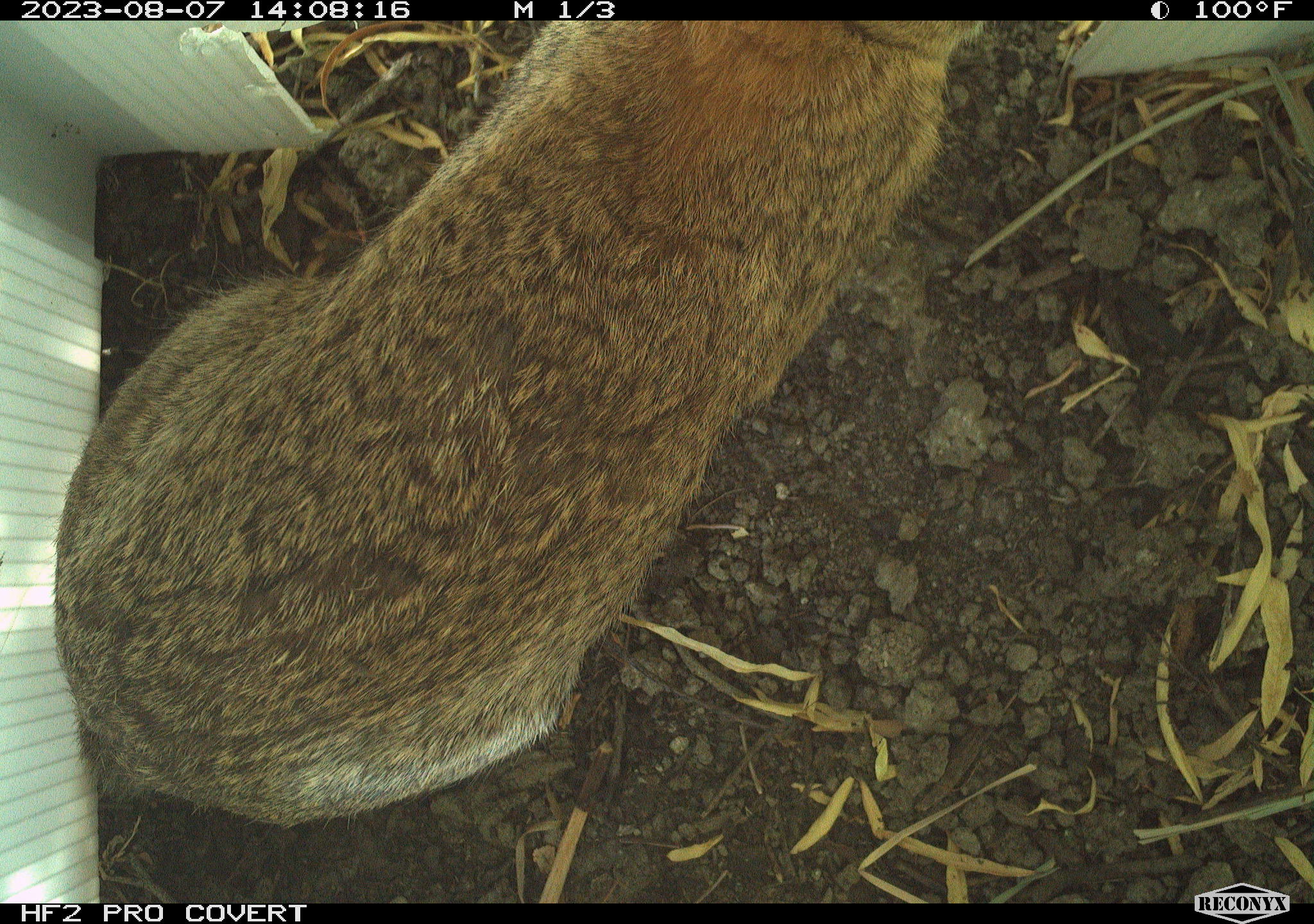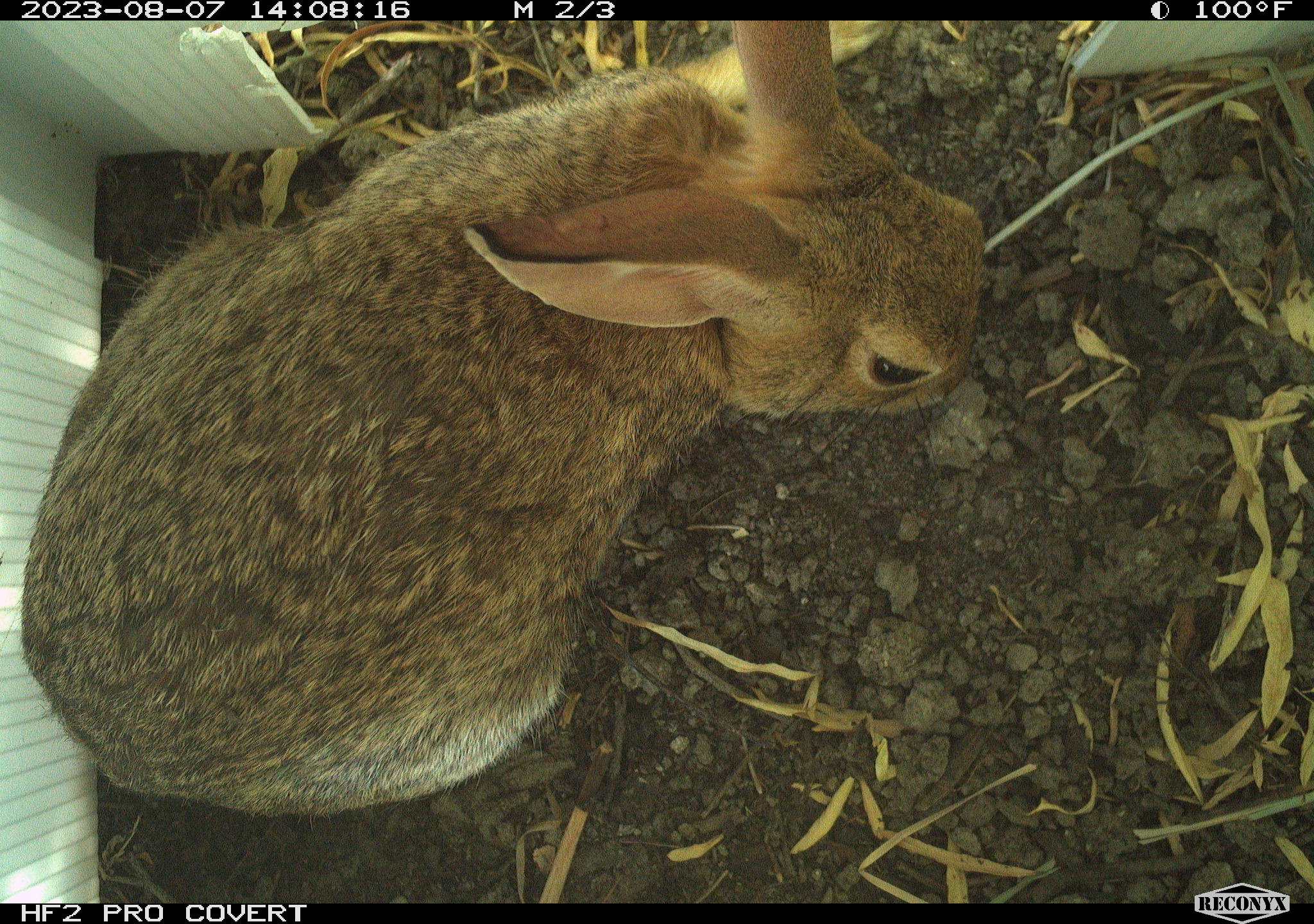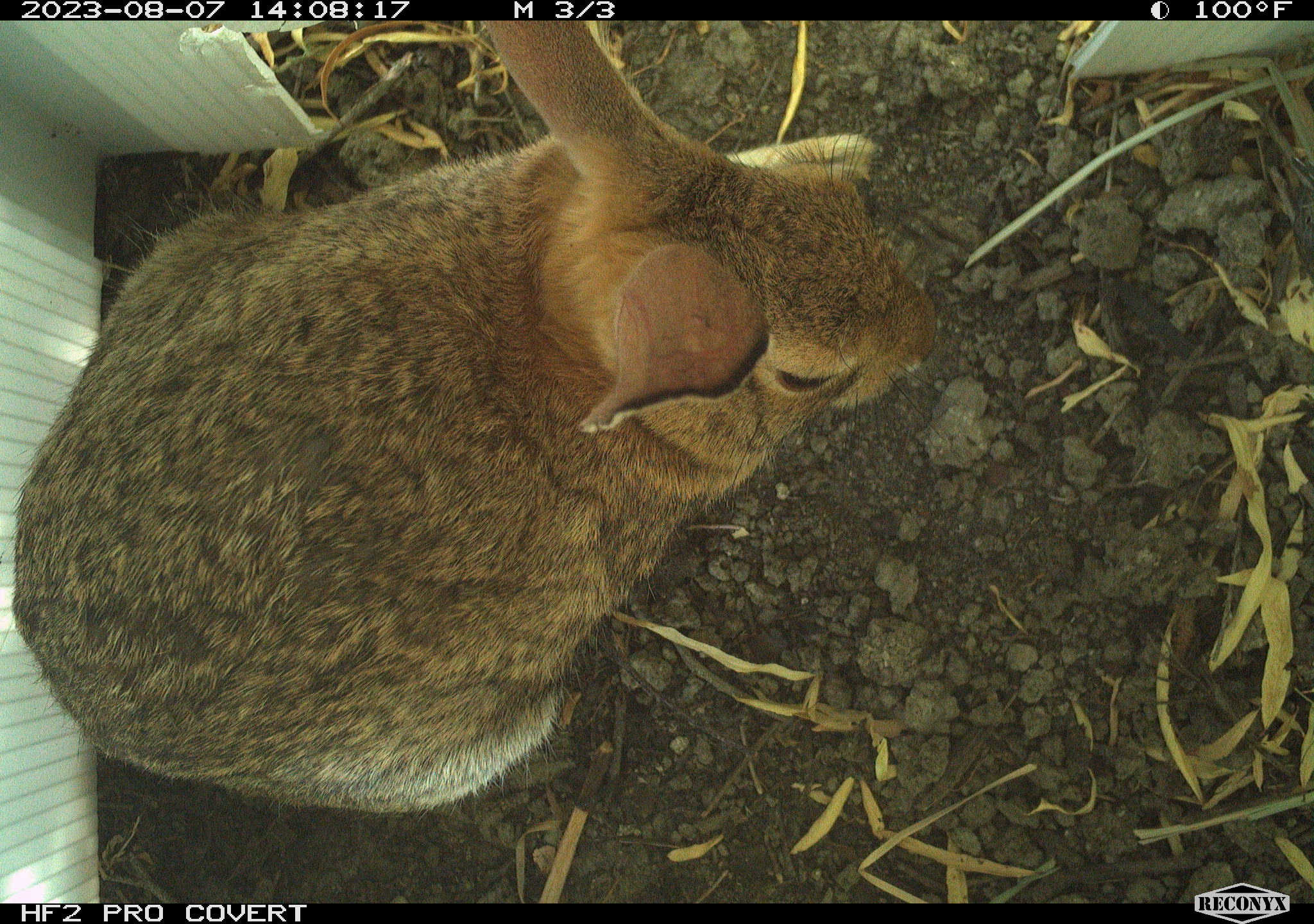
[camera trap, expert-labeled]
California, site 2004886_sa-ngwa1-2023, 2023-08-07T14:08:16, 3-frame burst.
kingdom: Animalia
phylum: Chordata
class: Mammalia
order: Lagomorpha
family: Leporidae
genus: Sylvilagus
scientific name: Sylvilagus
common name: cottontail rabbits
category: sylvilagus species